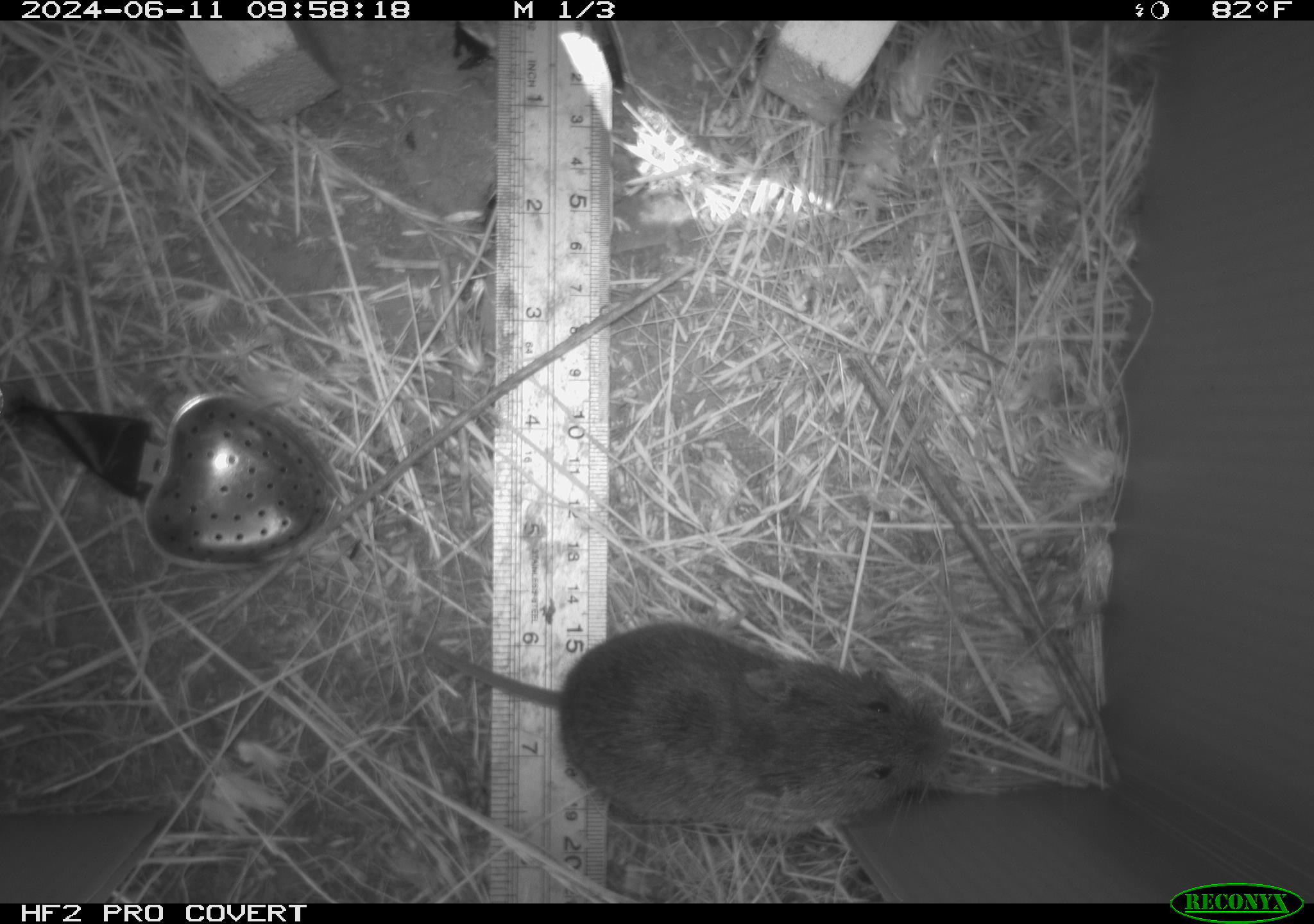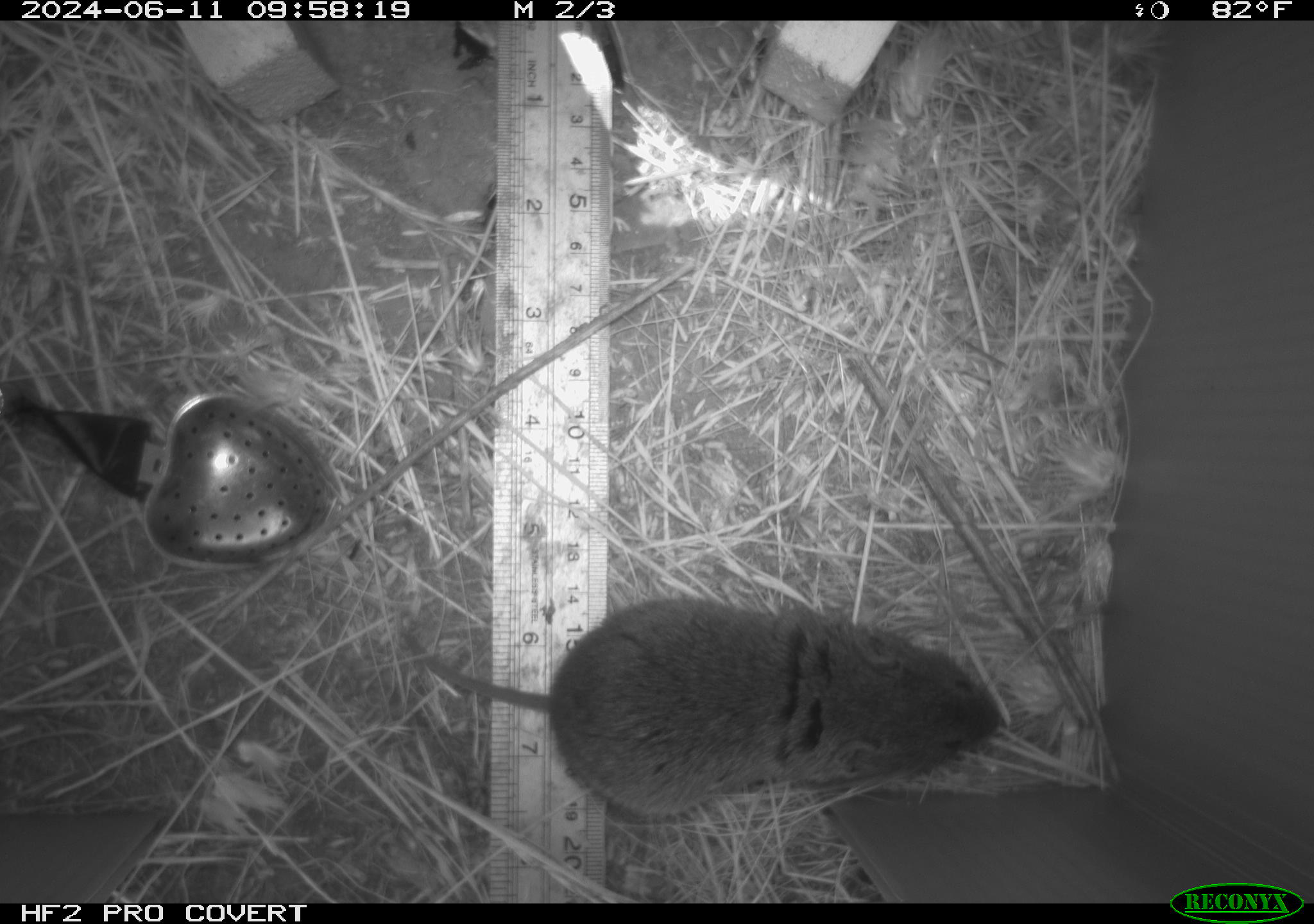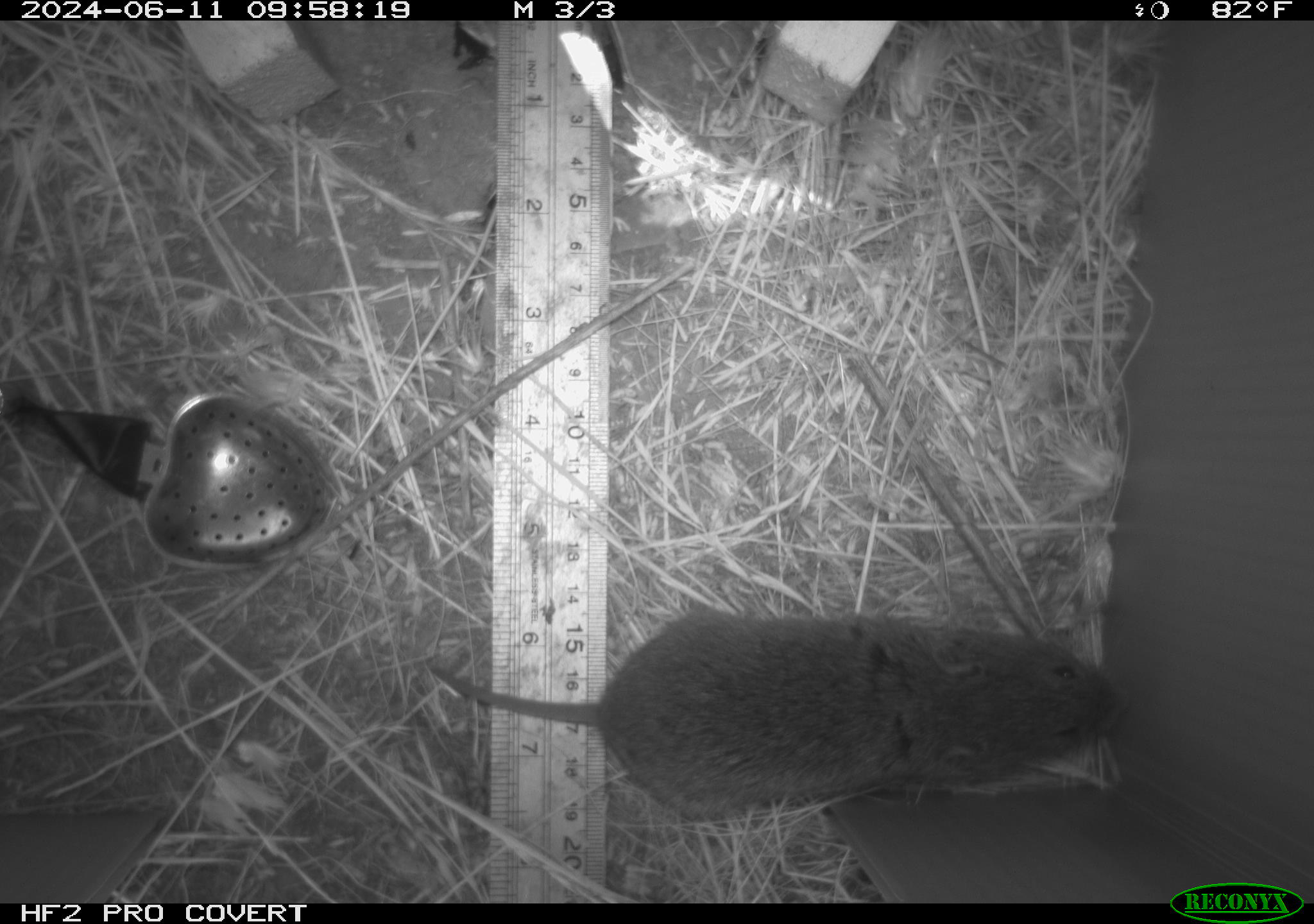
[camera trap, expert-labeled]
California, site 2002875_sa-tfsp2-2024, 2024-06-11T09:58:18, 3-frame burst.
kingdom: Animalia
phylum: Chordata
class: Mammalia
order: Rodentia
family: Cricetidae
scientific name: Arvicolinae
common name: voles, lemmings, and muskrats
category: arvicolinae subfamily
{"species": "arvicolinae subfamily (voles, lemmings, and muskrats) (Arvicolinae)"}